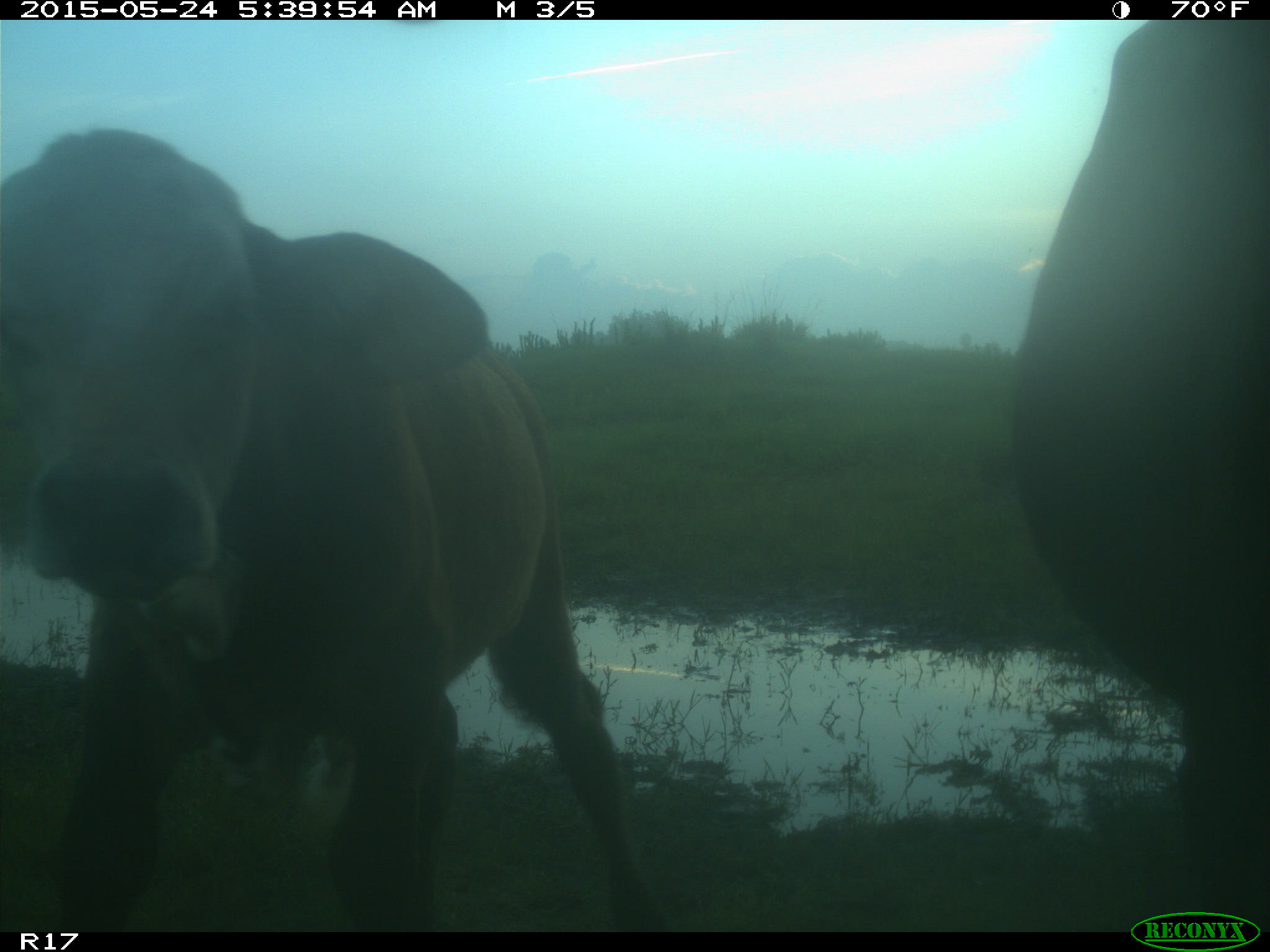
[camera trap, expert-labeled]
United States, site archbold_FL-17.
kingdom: Animalia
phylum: Chordata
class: Mammalia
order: Artiodactyla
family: Bovidae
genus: Bos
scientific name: Bos taurus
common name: domestic cow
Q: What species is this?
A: Bos taurus (domestic cow).